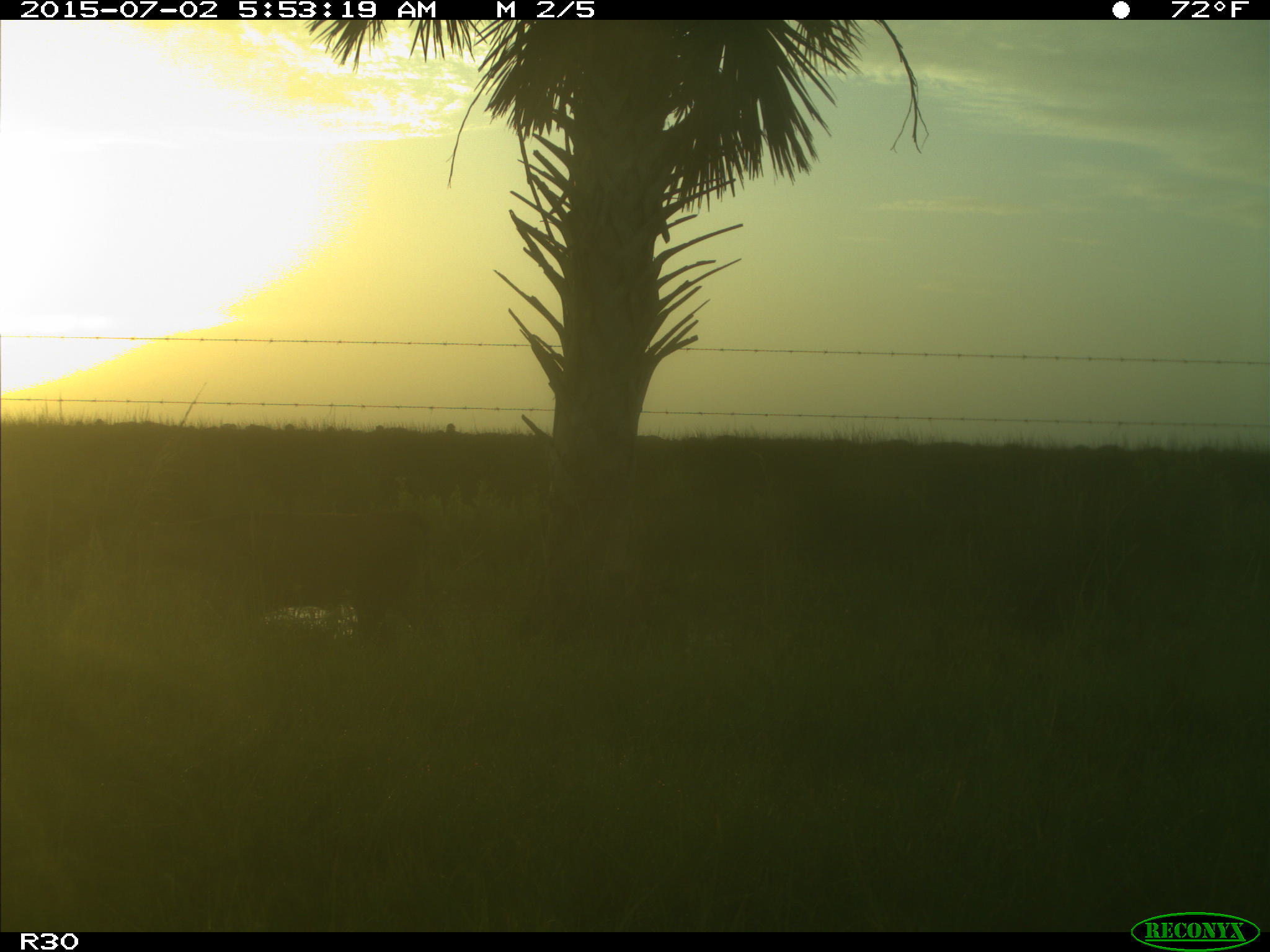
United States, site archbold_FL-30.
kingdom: Animalia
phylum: Chordata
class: Mammalia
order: Artiodactyla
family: Bovidae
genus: Bos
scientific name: Bos taurus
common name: domestic cow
Bos taurus (domestic cow).